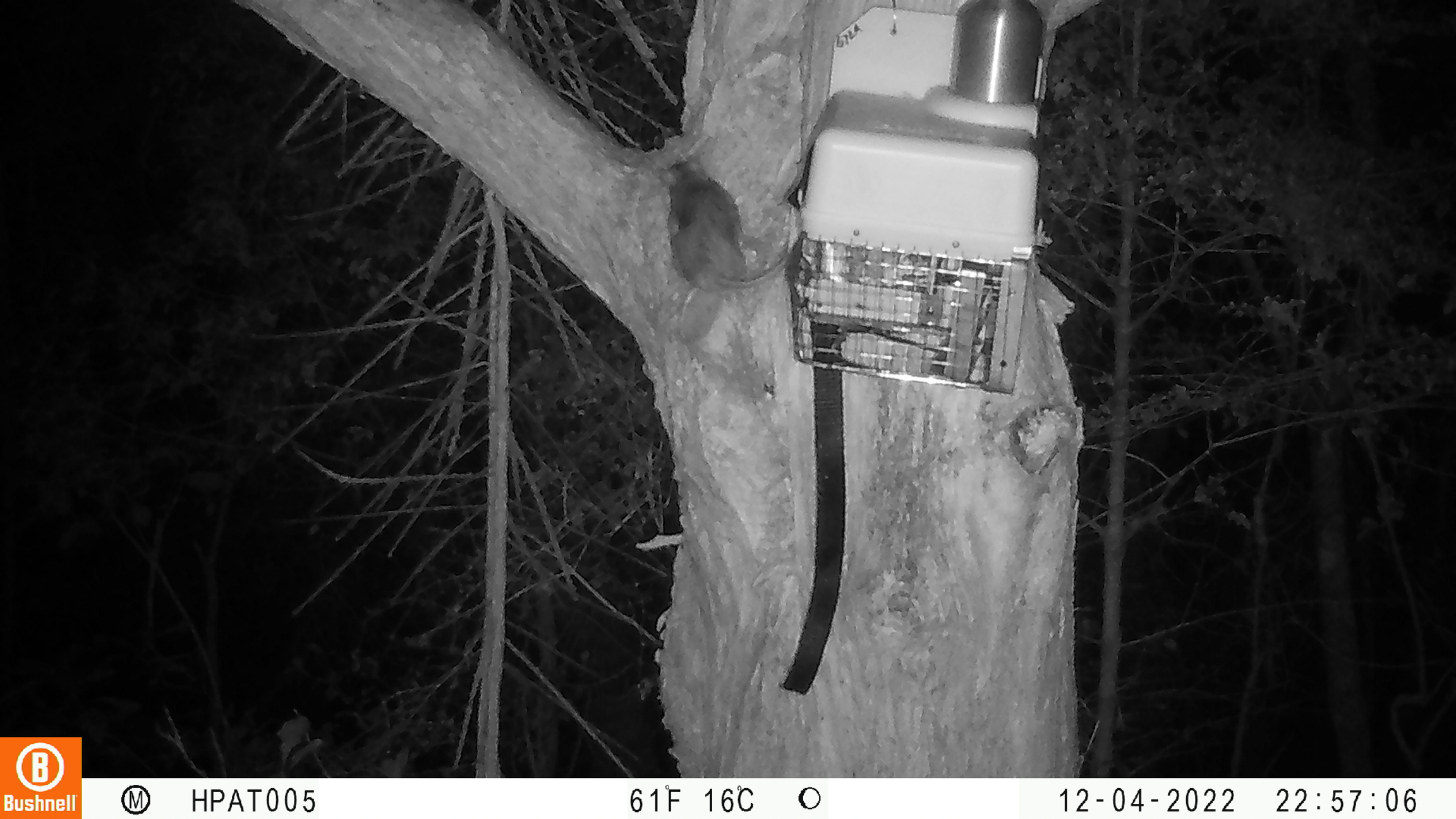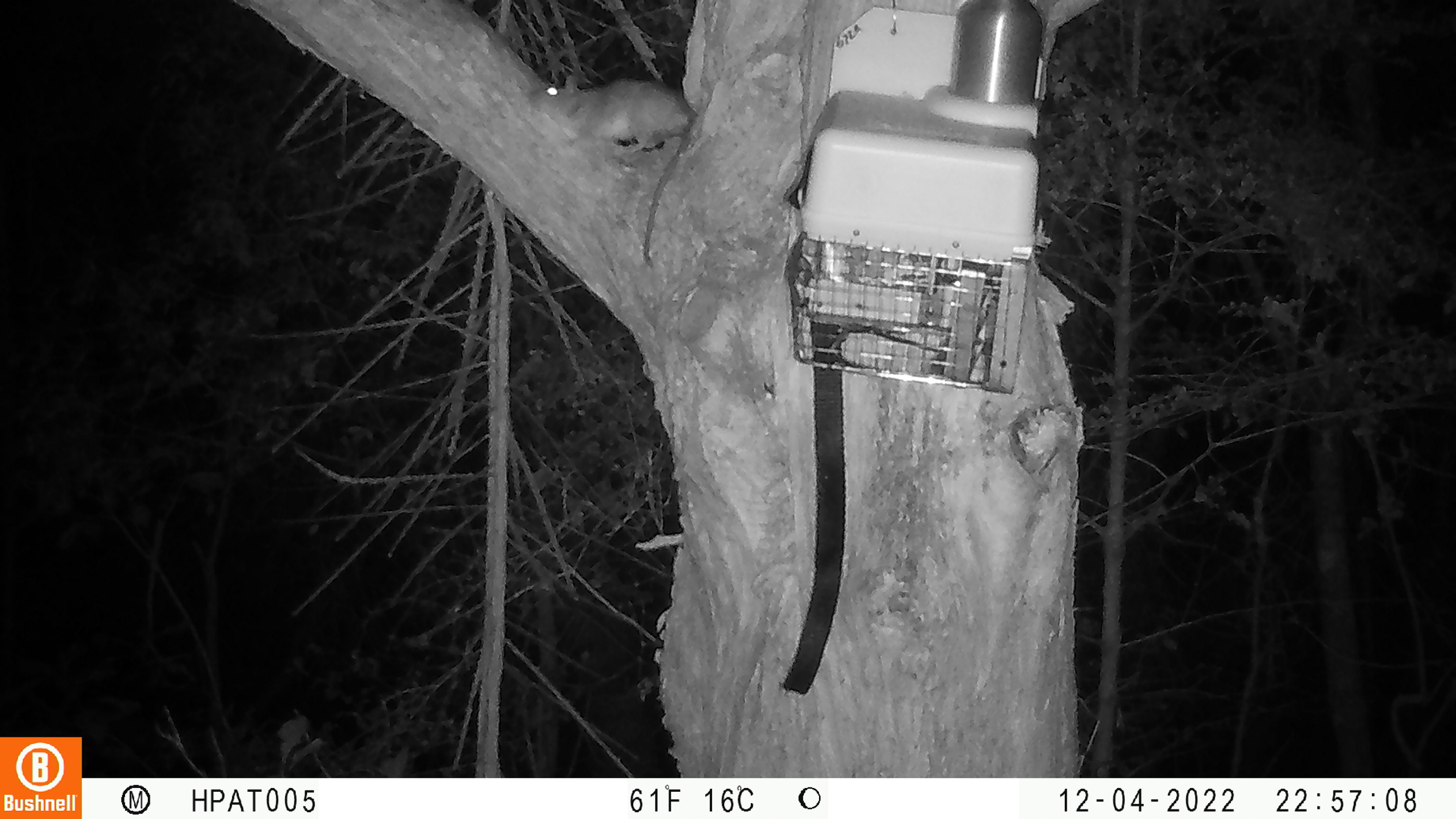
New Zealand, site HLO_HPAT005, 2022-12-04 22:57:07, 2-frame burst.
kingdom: Animalia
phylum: Chordata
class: Mammalia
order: Rodentia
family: Muridae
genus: Rattus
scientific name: Rattus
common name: rat